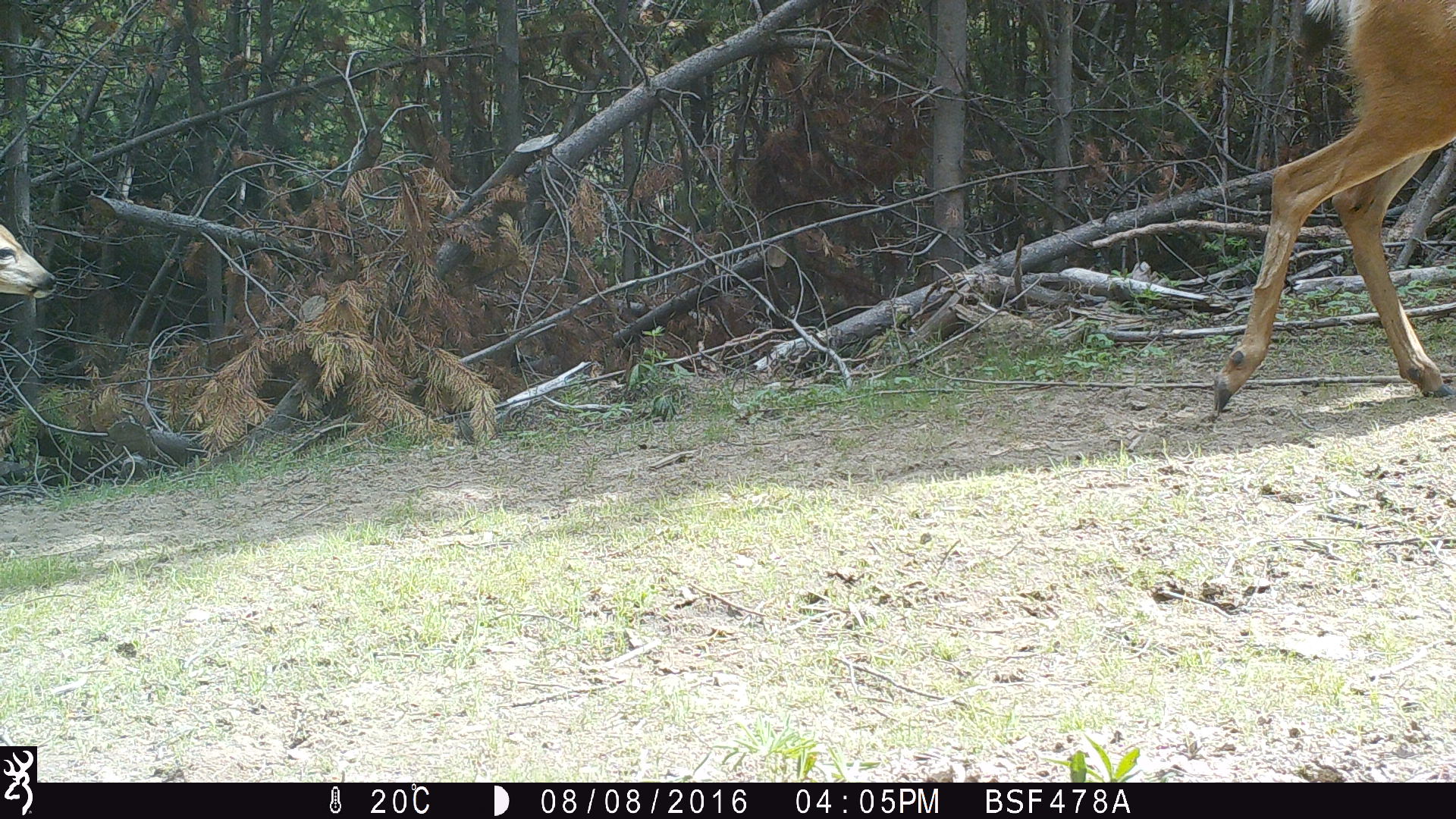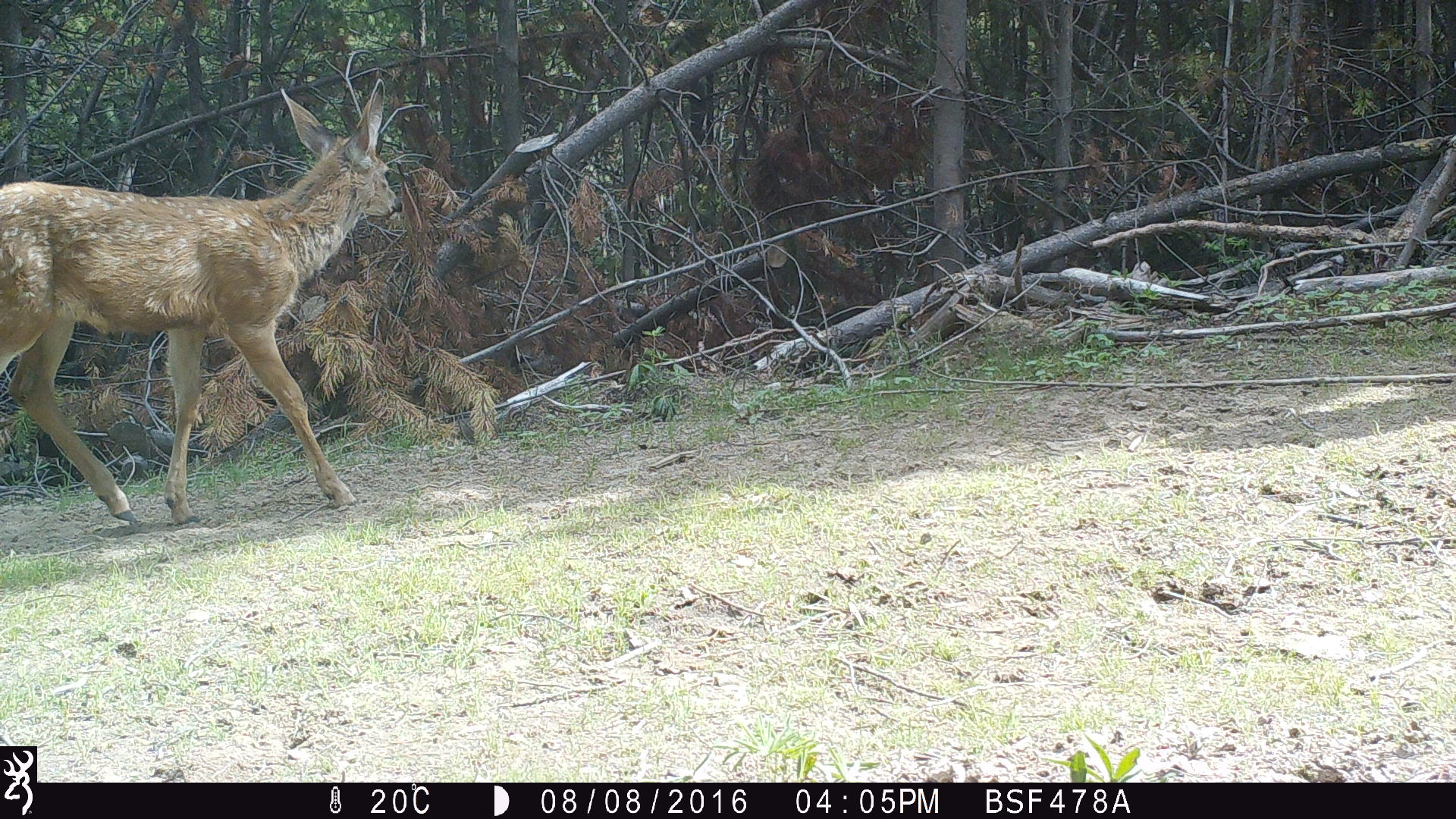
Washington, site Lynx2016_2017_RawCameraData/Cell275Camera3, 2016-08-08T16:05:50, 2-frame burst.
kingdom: Animalia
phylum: Chordata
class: Mammalia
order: Artiodactyla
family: Cervidae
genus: Odocoileus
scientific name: Odocoileus hemionus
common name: mule deer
Odocoileus hemionus (mule deer). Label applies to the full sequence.